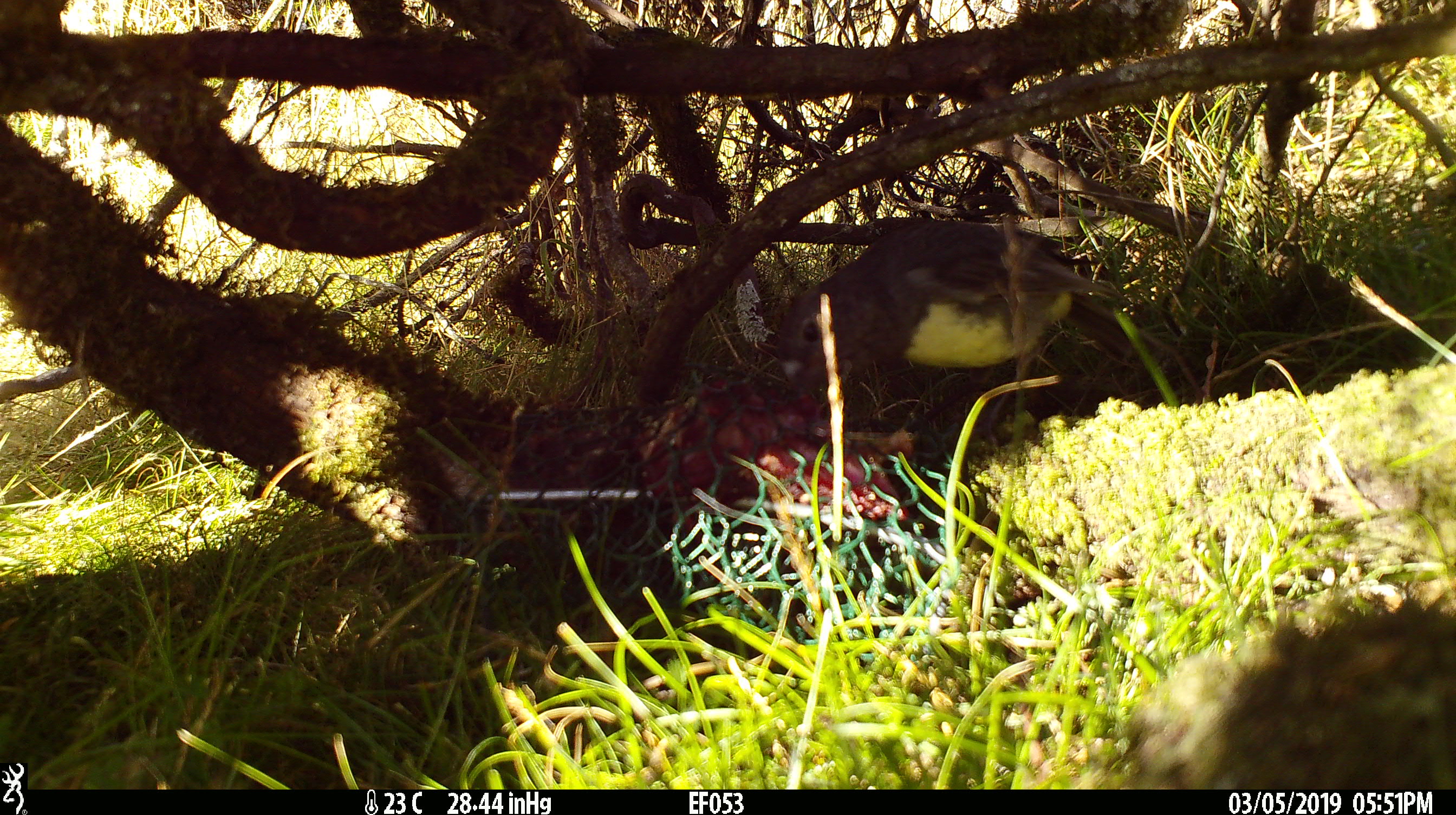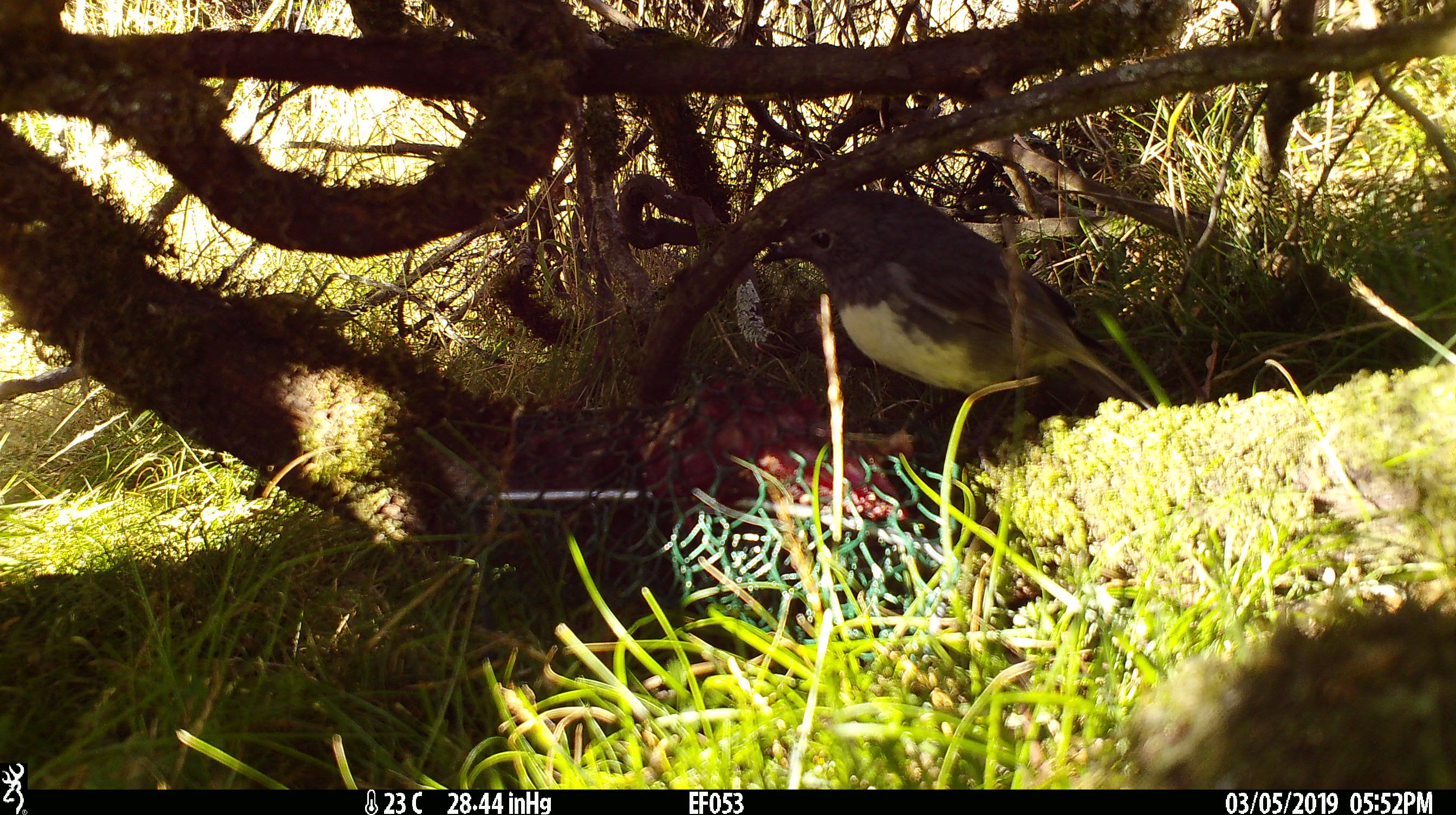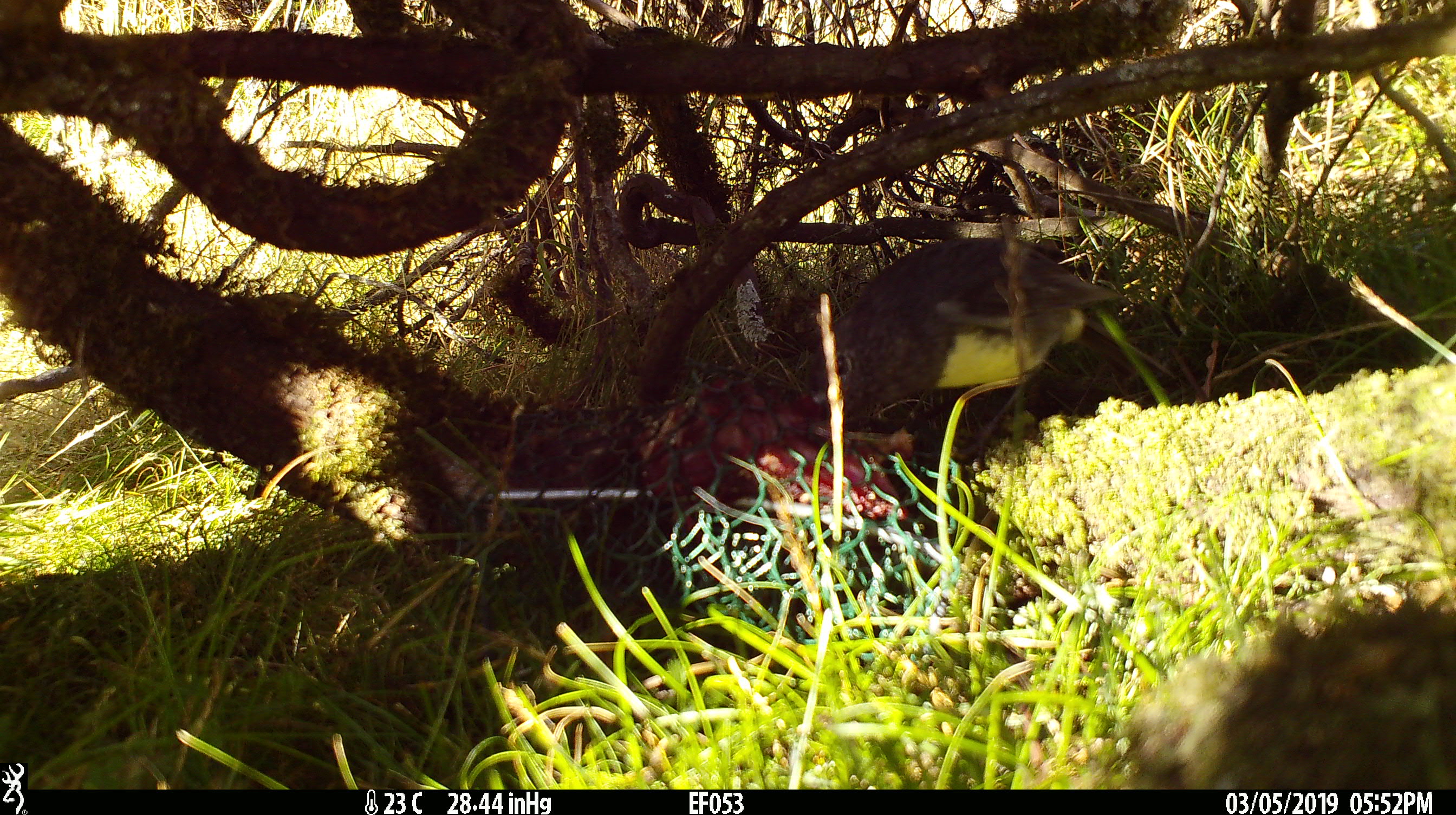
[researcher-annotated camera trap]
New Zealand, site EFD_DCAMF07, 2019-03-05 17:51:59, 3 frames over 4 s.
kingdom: Animalia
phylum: Chordata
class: Aves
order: Passeriformes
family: Petroicidae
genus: Petroica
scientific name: Petroica australis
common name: new zealand robin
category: robin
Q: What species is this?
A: Robin (new zealand robin) (Petroica australis).